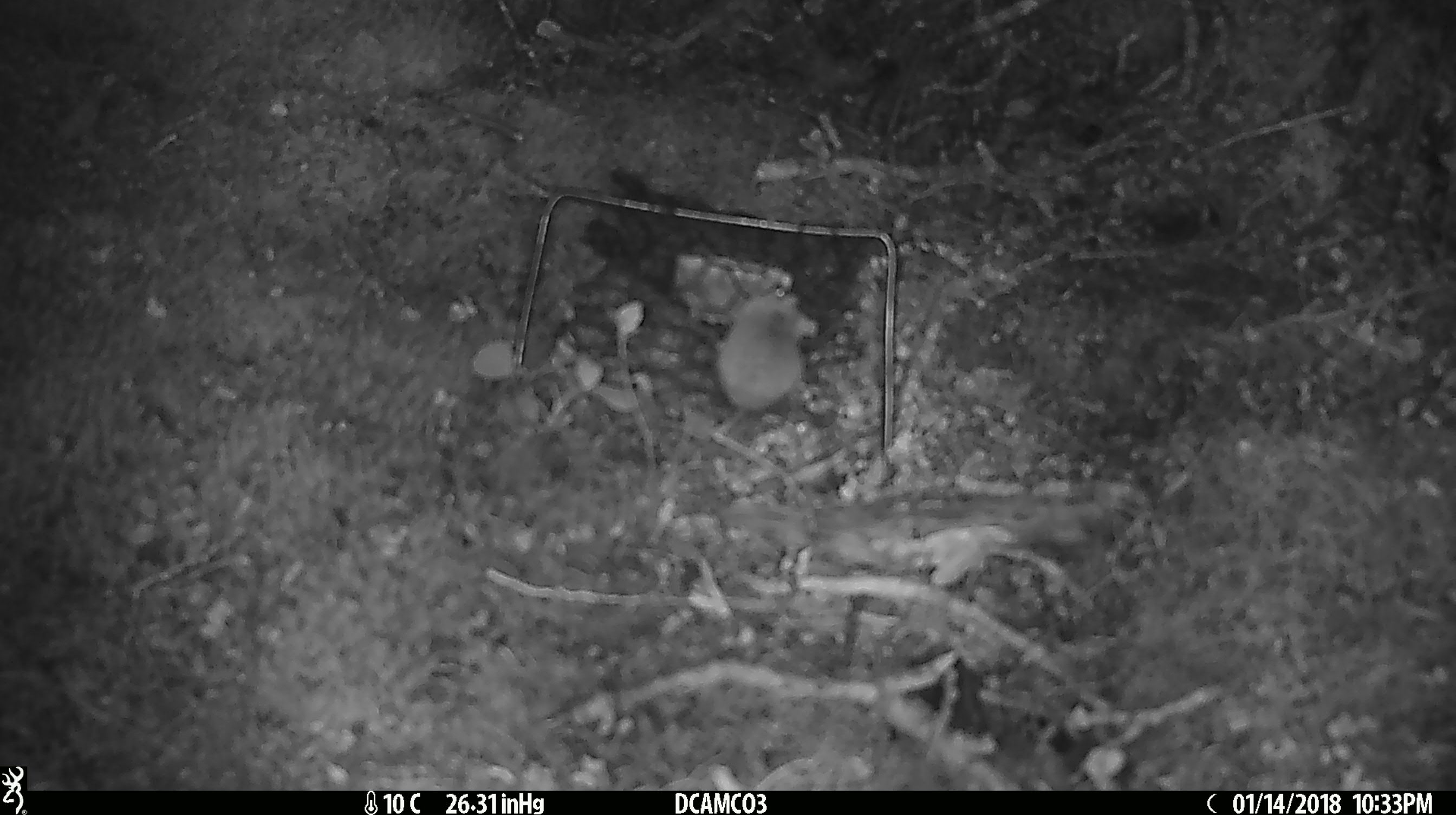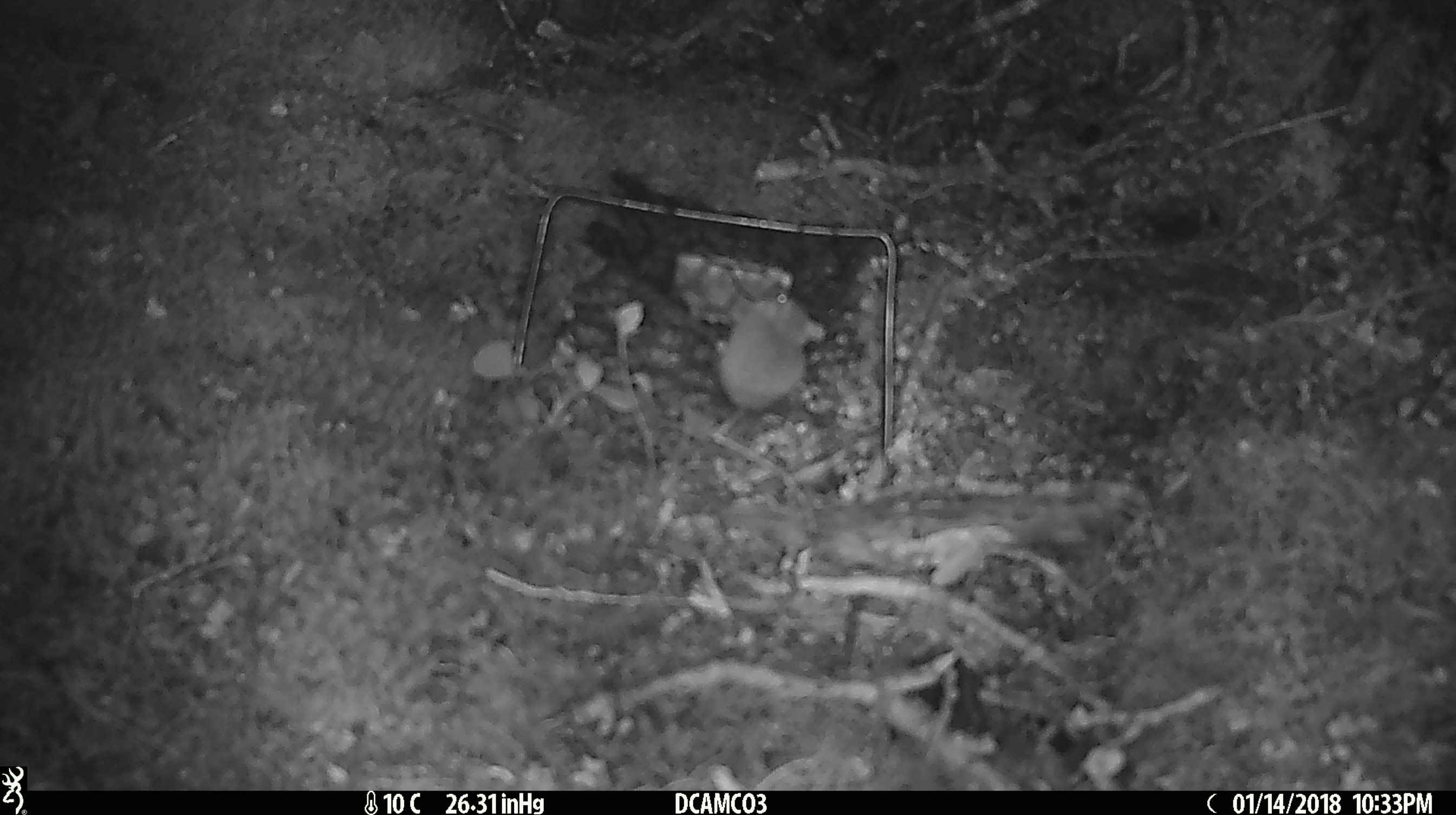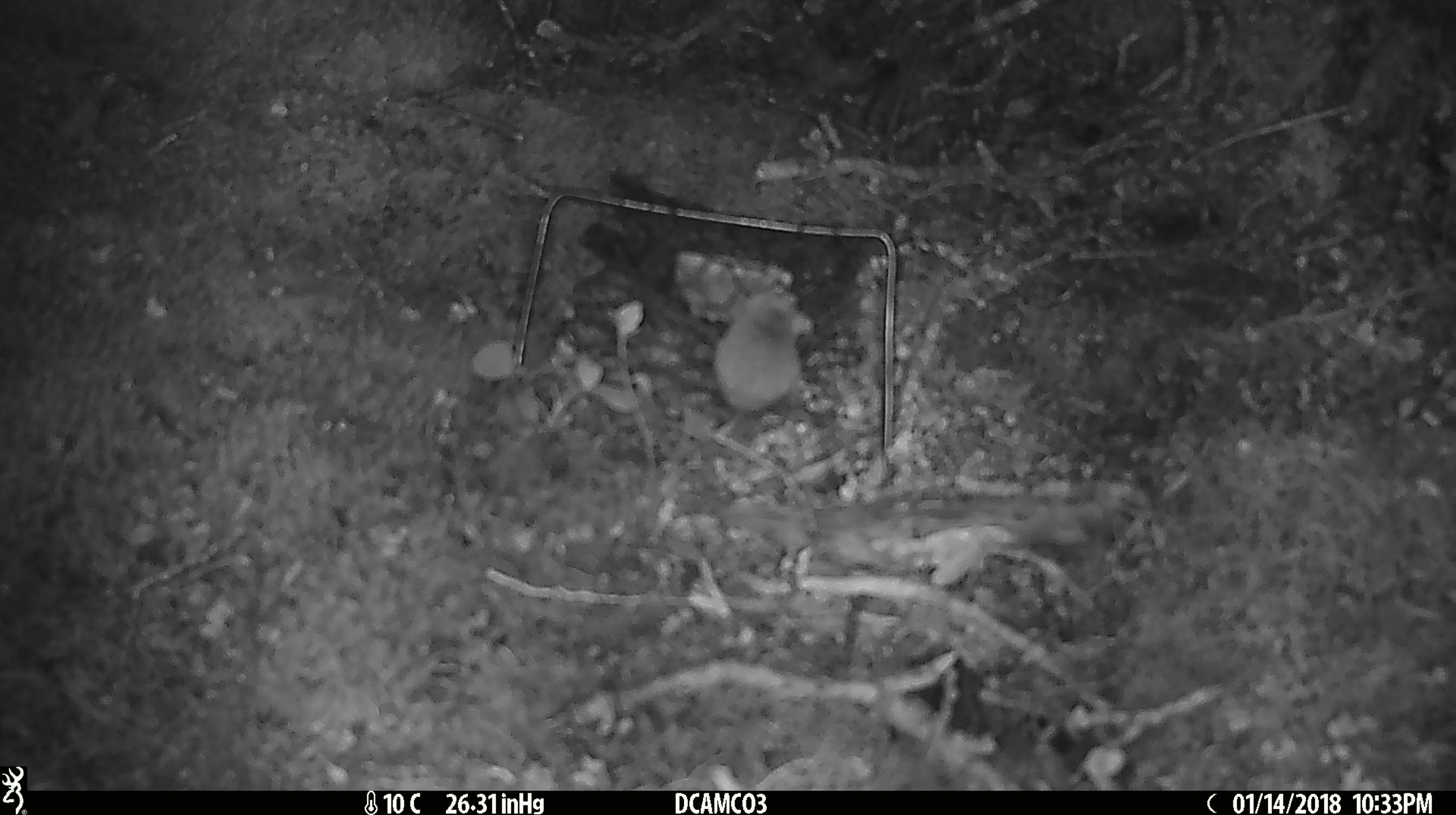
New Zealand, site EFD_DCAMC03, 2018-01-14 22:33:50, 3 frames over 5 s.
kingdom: Animalia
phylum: Chordata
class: Mammalia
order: Rodentia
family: Muridae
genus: Mus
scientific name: Mus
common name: mouse